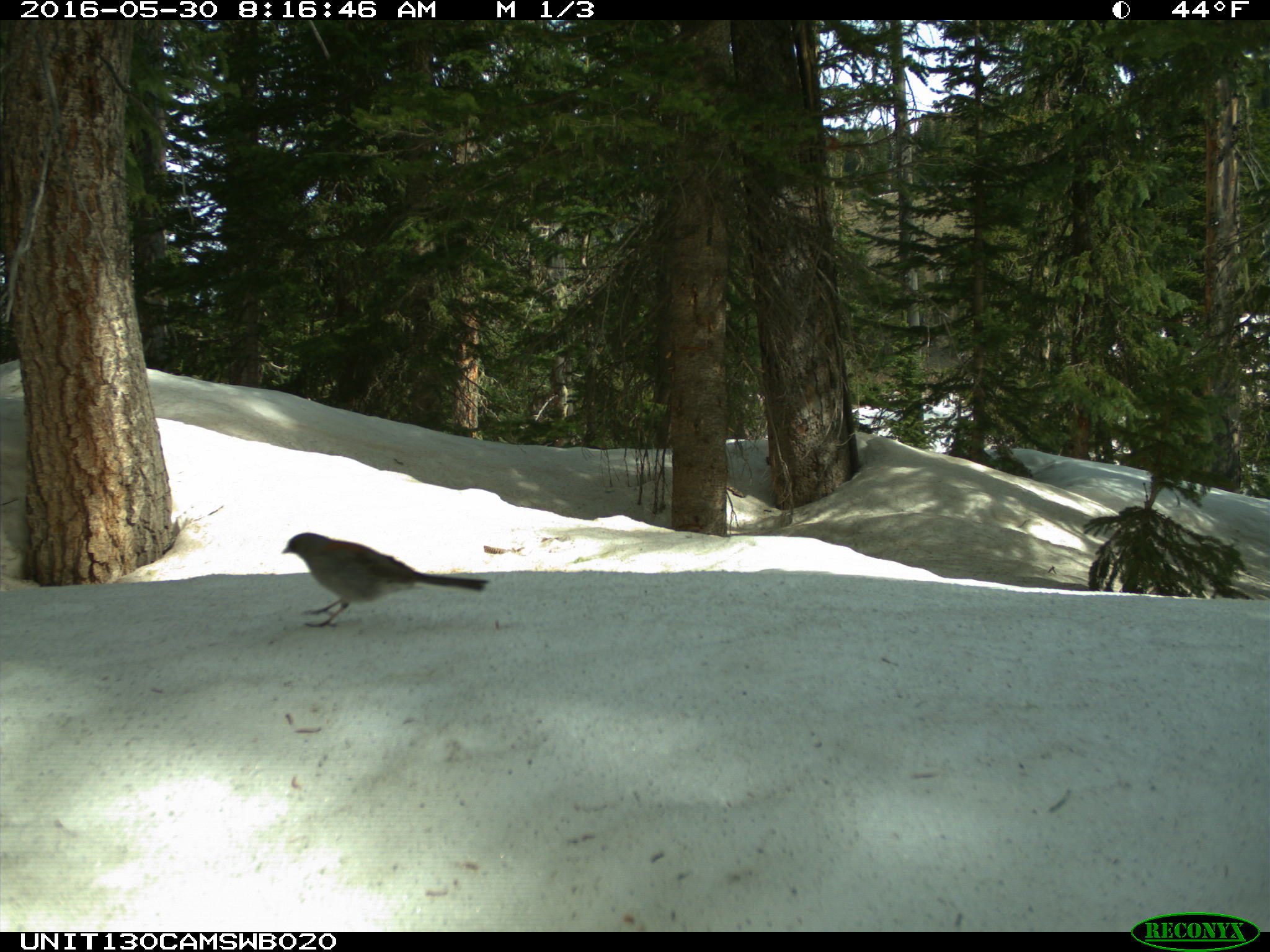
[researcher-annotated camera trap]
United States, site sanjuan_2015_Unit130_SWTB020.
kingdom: Animalia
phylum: Chordata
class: Aves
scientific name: Aves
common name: birds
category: unidentified bird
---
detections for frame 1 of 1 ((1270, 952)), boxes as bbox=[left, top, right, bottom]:
animal: bbox=[280, 531, 491, 627]